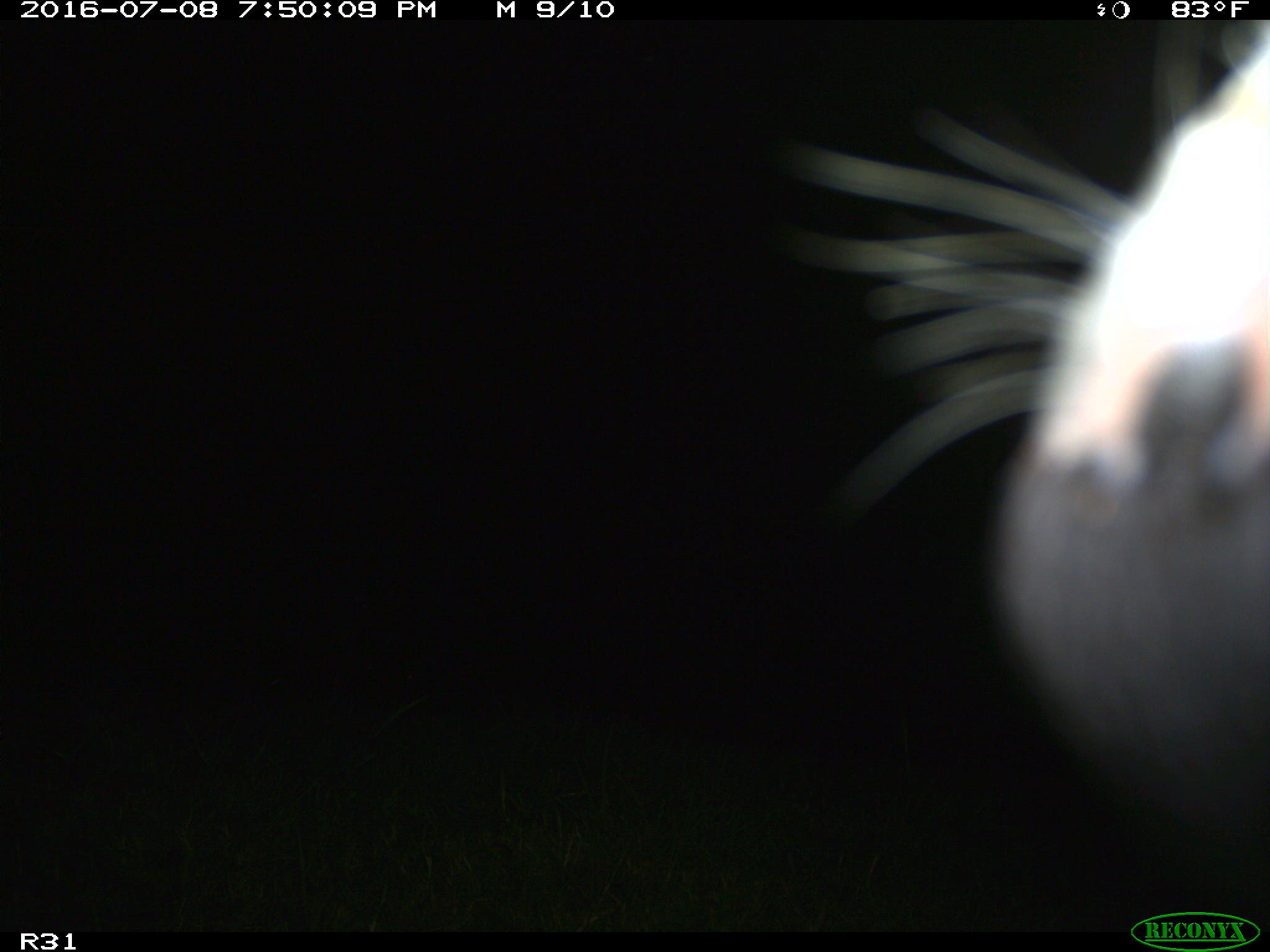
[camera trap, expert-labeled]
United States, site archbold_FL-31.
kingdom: Animalia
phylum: Chordata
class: Mammalia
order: Artiodactyla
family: Bovidae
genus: Bos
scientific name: Bos taurus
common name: domestic cow